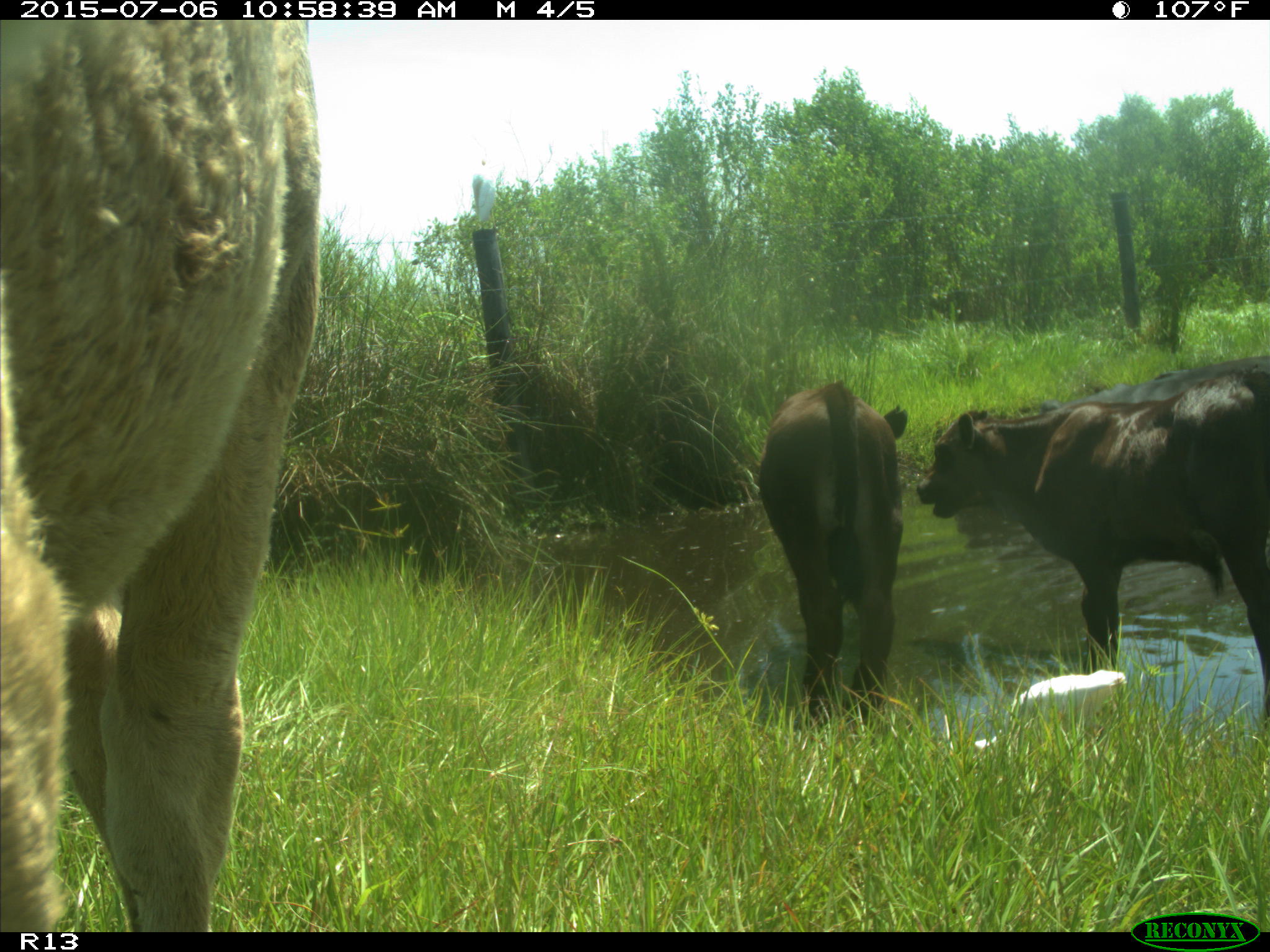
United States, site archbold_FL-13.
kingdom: Animalia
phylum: Chordata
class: Mammalia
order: Artiodactyla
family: Bovidae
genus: Bos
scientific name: Bos taurus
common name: domestic cow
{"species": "Bos taurus (domestic cow)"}